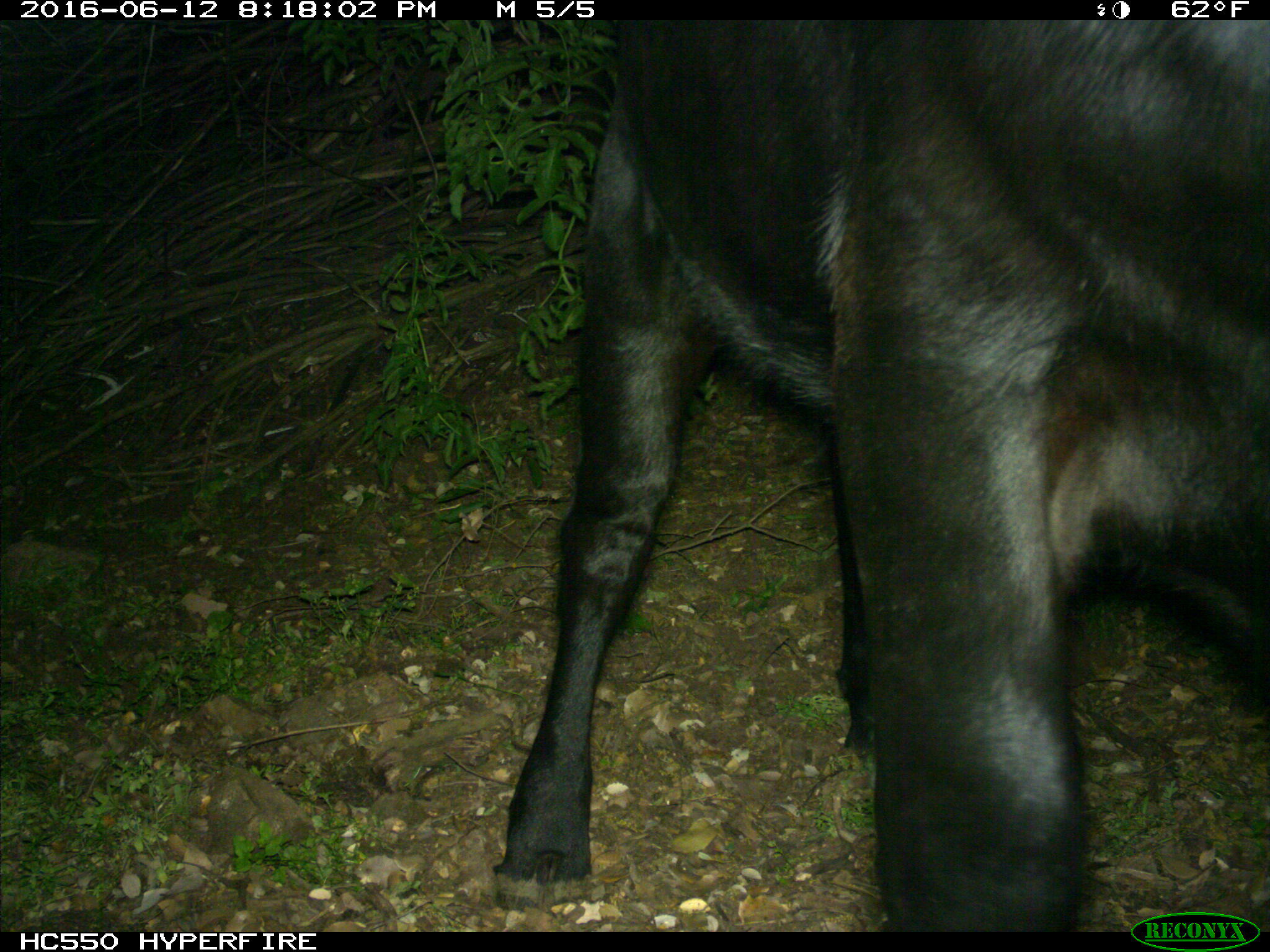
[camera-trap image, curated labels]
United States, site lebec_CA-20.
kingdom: Animalia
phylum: Chordata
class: Mammalia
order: Artiodactyla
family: Bovidae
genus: Bos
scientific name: Bos taurus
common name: domestic cow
Bos taurus (domestic cow).